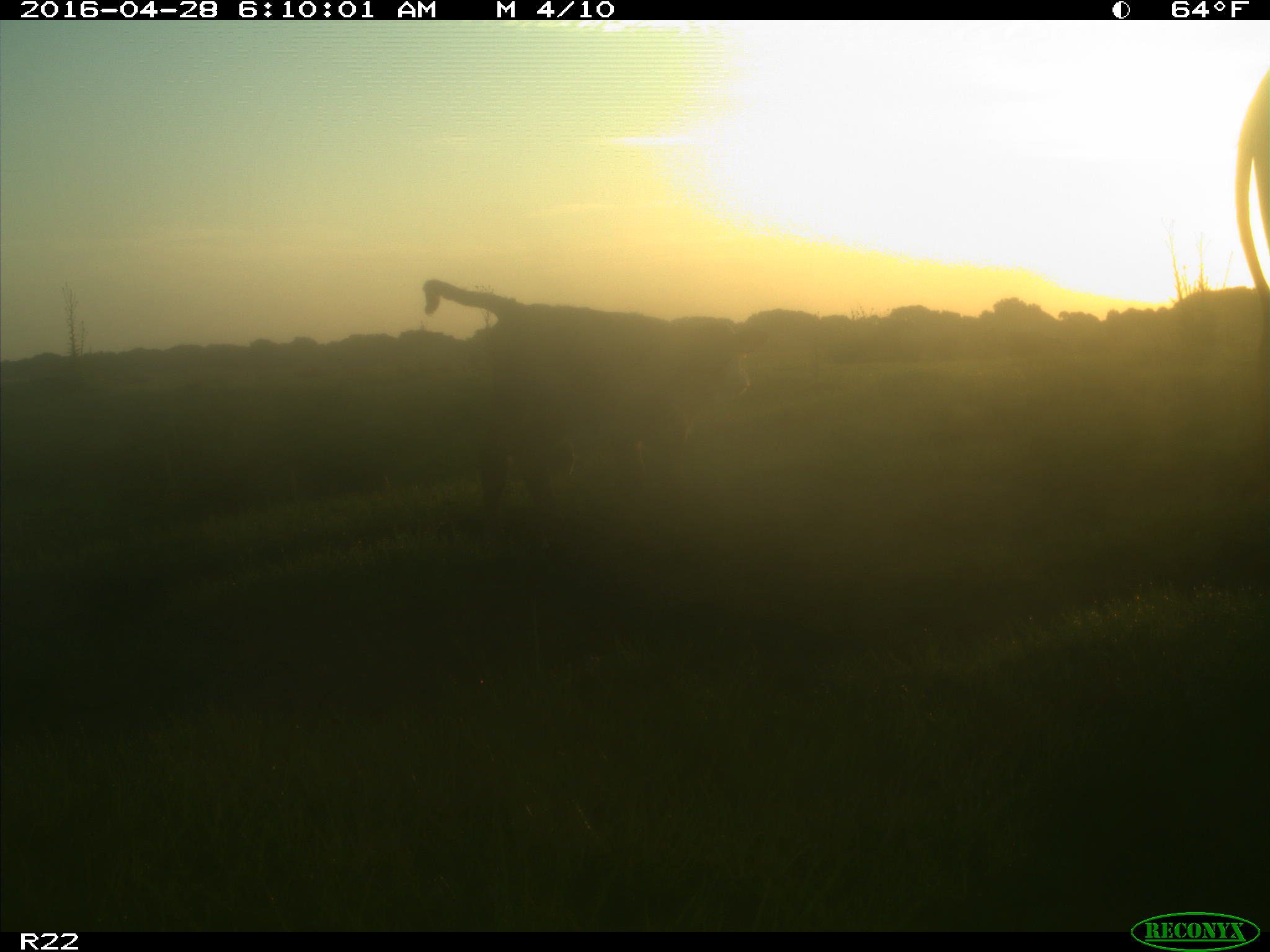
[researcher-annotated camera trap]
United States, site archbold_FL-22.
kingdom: Animalia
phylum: Chordata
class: Mammalia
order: Artiodactyla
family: Bovidae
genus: Bos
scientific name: Bos taurus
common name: domestic cow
Bos taurus (domestic cow).